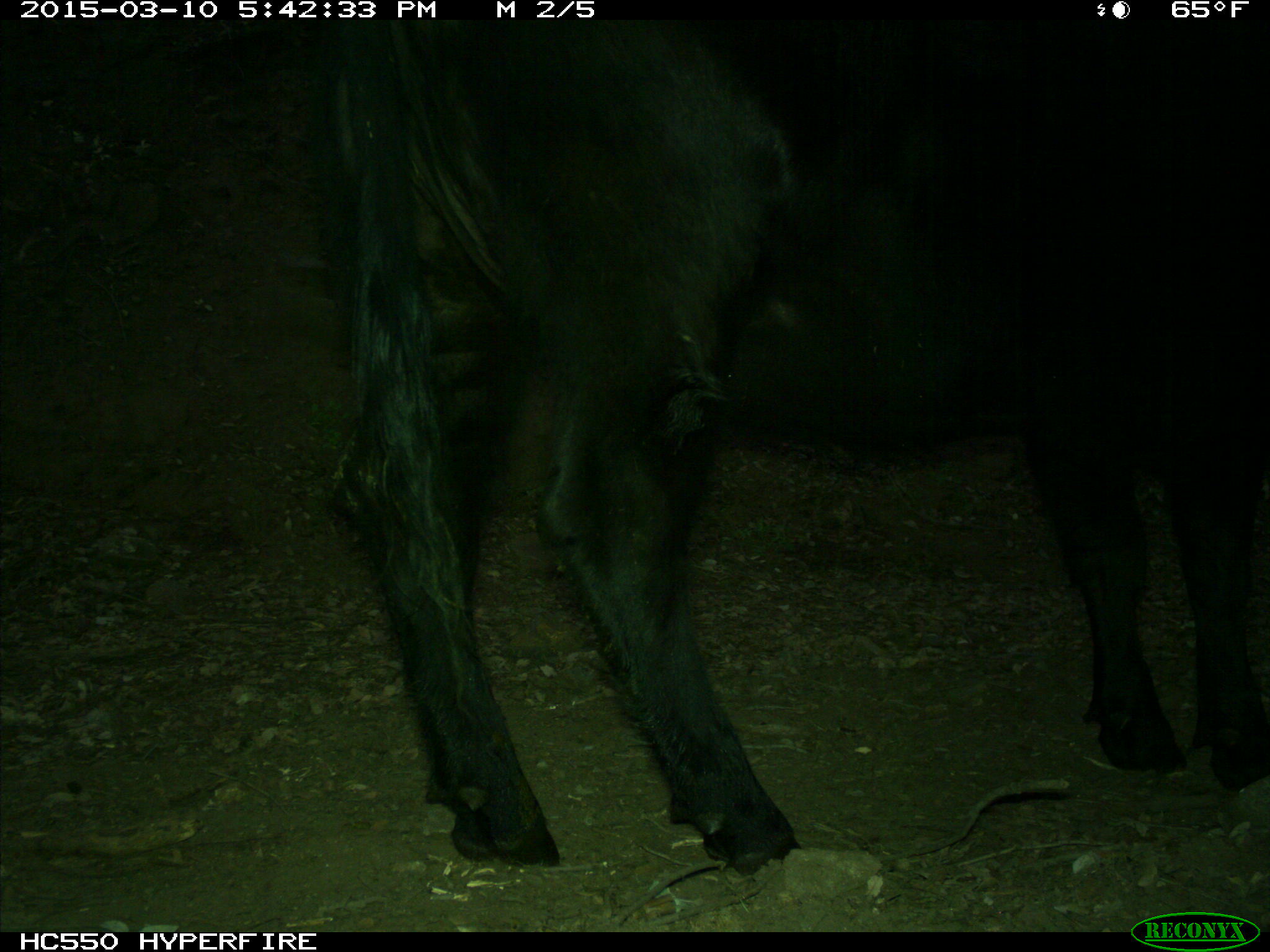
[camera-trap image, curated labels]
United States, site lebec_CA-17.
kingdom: Animalia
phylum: Chordata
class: Mammalia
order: Artiodactyla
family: Bovidae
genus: Bos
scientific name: Bos taurus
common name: domestic cow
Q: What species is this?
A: Bos taurus (domestic cow).